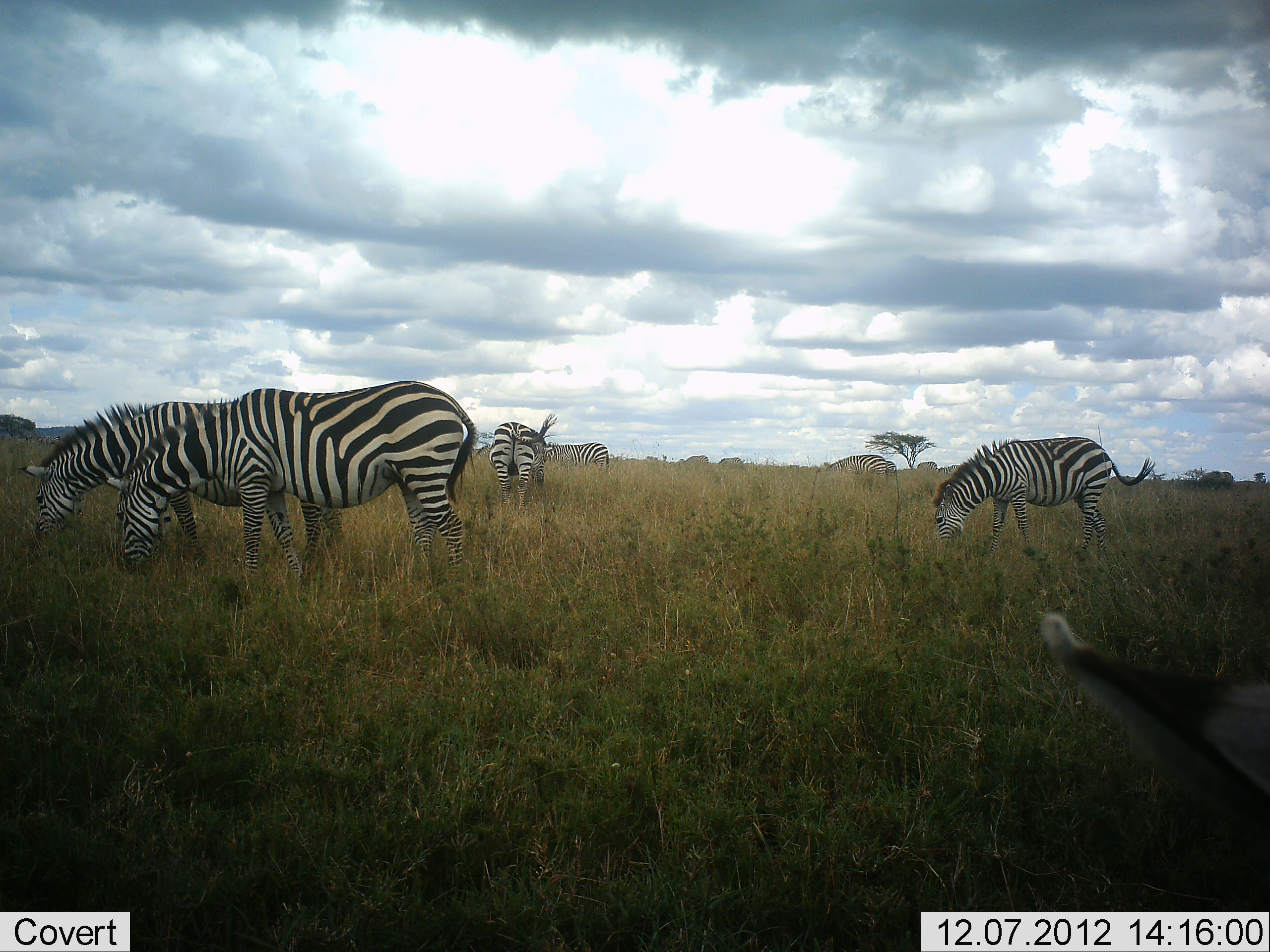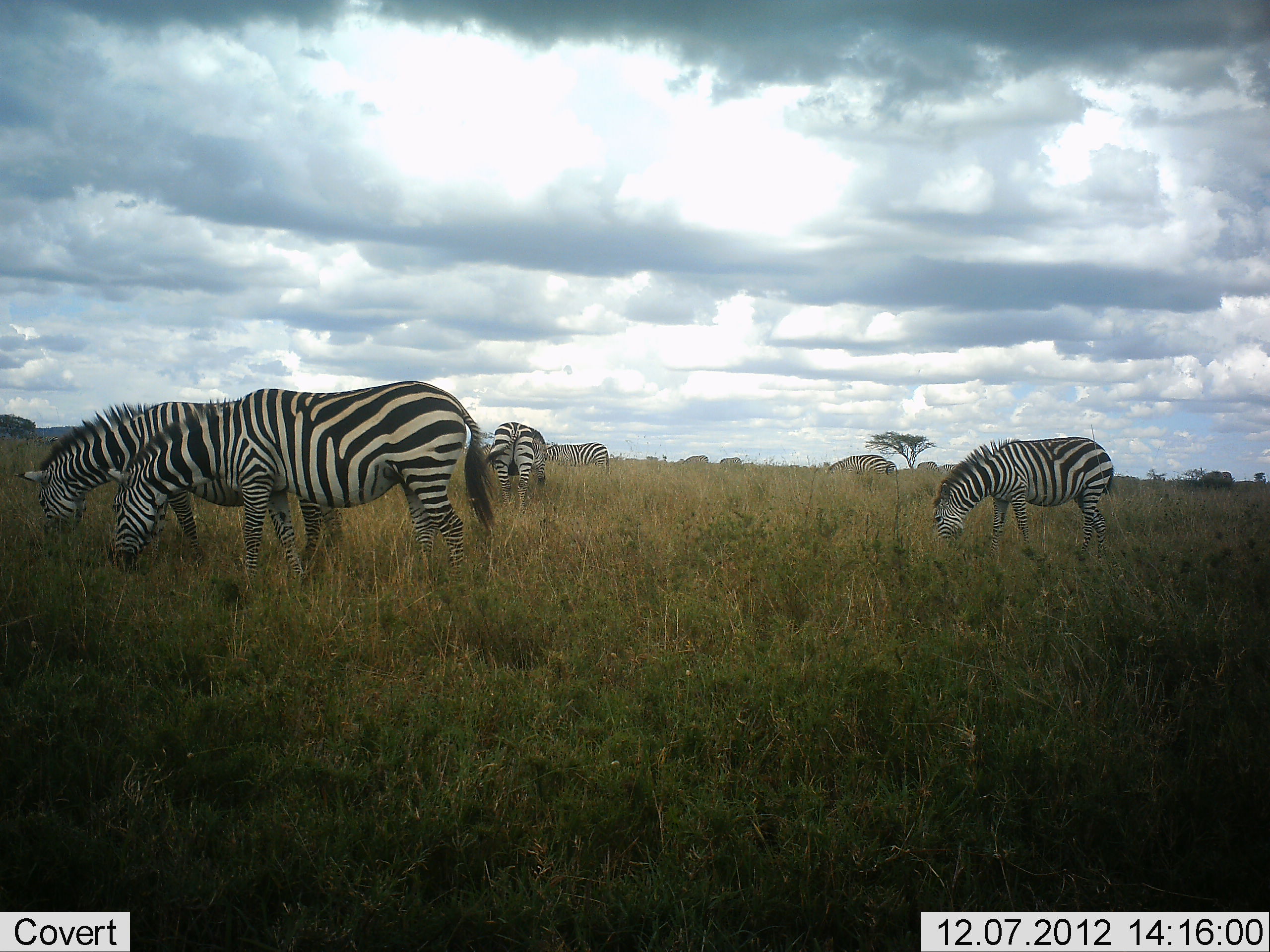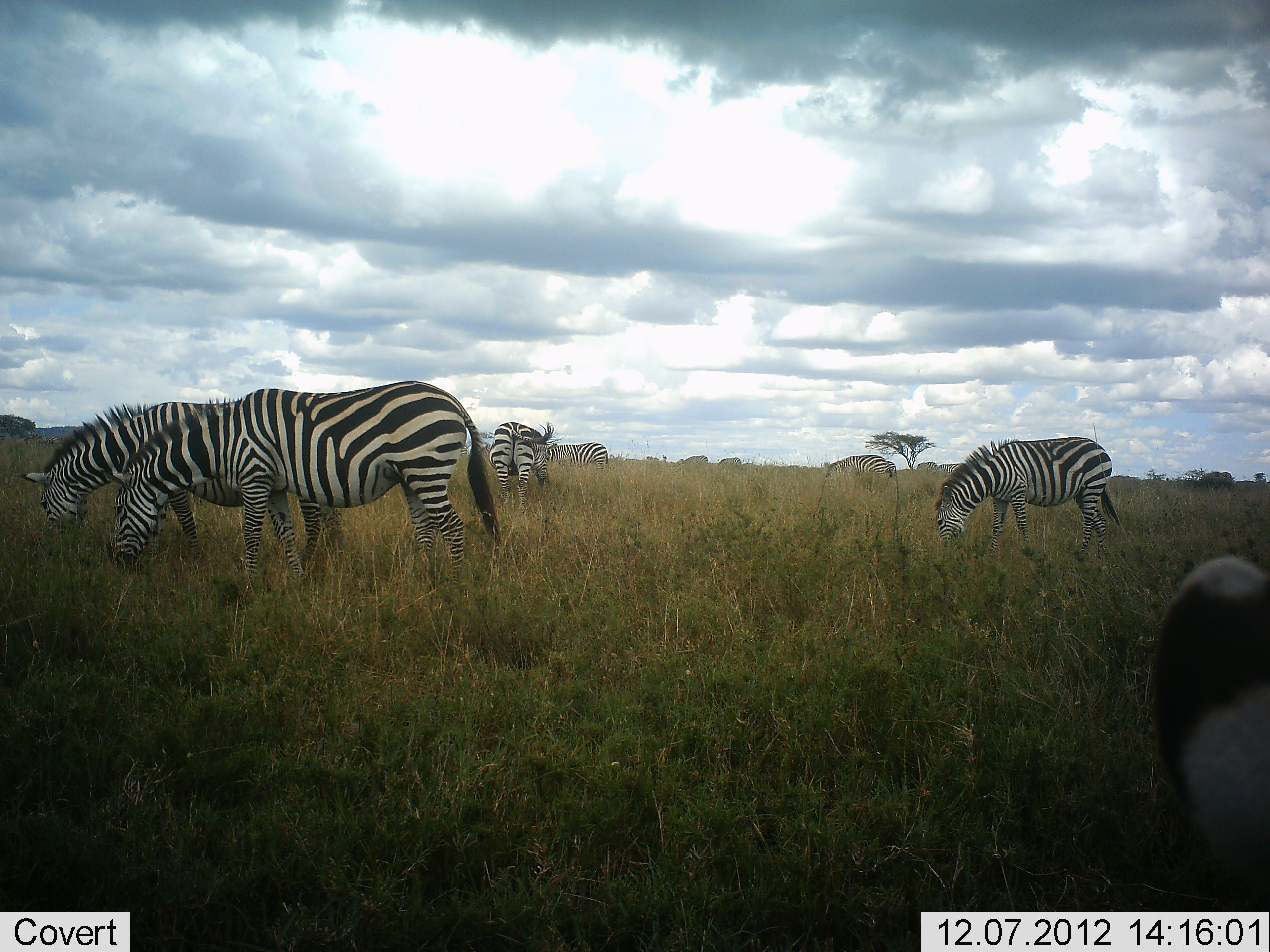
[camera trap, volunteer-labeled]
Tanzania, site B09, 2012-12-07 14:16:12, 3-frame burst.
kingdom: Animalia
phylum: Chordata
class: Mammalia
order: Perissodactyla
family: Equidae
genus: Equus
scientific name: Equus quagga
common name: plains zebra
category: zebra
Zebra (plains zebra) (Equus quagga), count 8. Behavior (volunteer vote fractions): standing 30%, resting 0%, moving 20%, interacting 0%. Young present (vote fraction): 0%. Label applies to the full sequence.